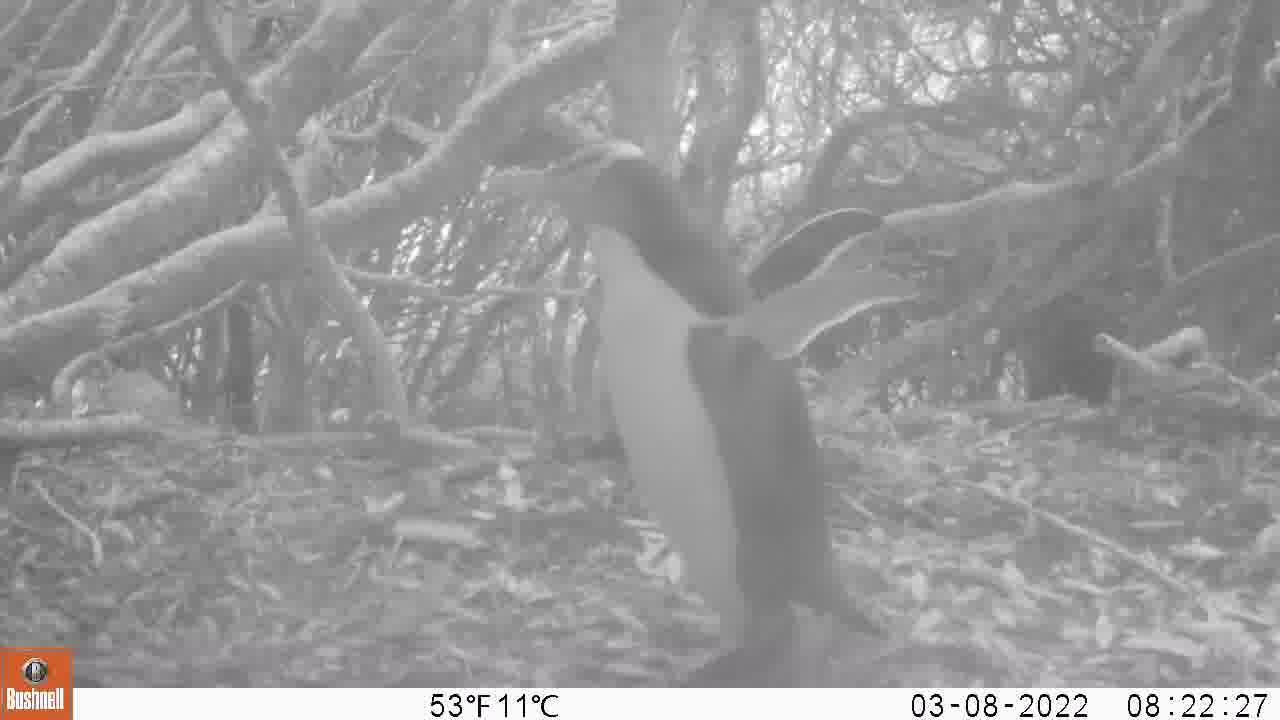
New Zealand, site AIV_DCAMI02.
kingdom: Animalia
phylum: Chordata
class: Aves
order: Sphenisciformes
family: Spheniscidae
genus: Megadyptes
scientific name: Megadyptes antipodes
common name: yellow-eyed penguin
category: yellow eyed penguin